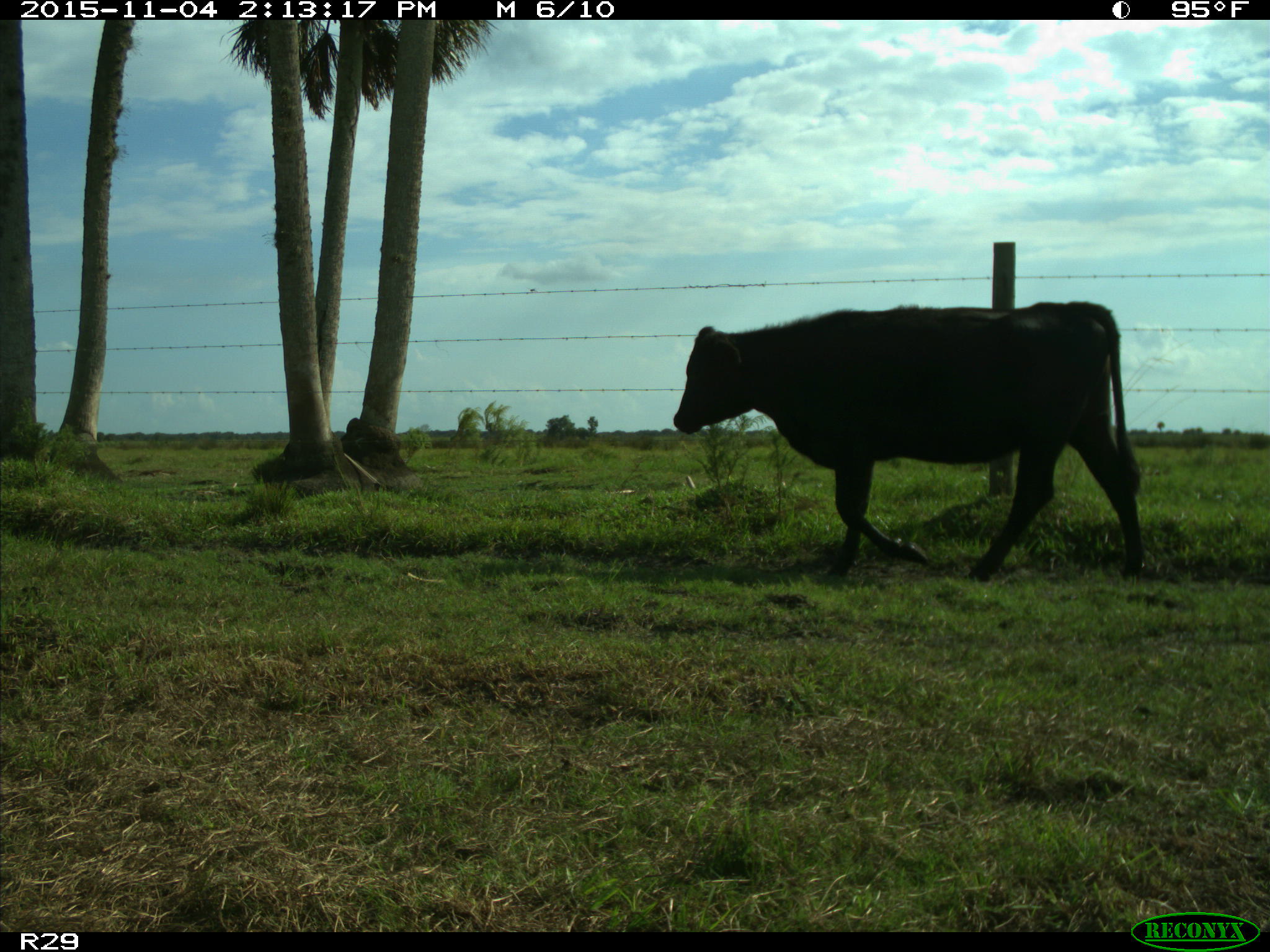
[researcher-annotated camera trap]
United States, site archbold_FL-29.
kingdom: Animalia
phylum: Chordata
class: Mammalia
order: Artiodactyla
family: Bovidae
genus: Bos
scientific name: Bos taurus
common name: domestic cow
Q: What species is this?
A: Bos taurus (domestic cow).